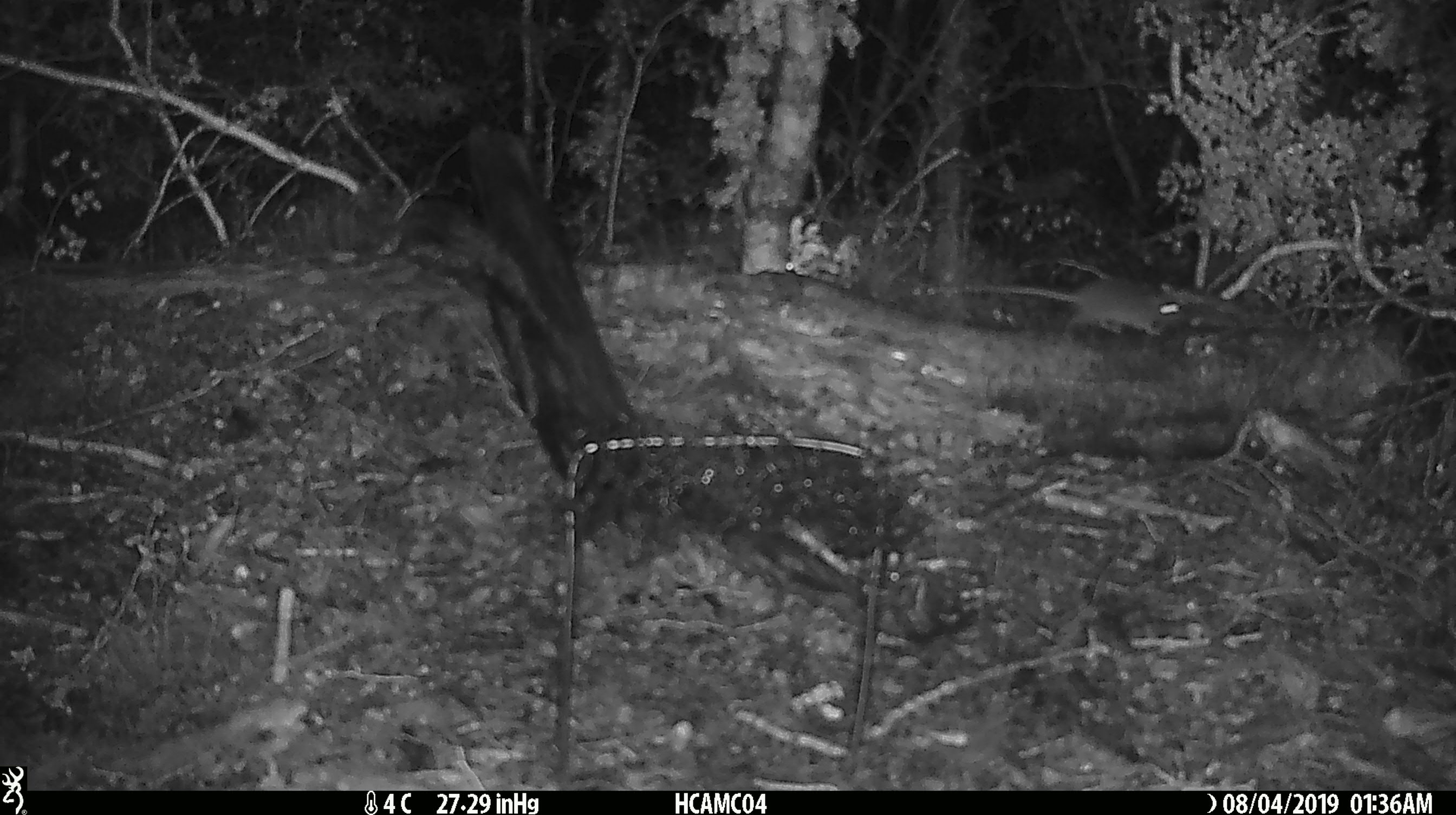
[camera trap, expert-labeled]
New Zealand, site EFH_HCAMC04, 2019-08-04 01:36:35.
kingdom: Animalia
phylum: Chordata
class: Mammalia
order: Rodentia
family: Muridae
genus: Mus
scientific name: Mus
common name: mouse